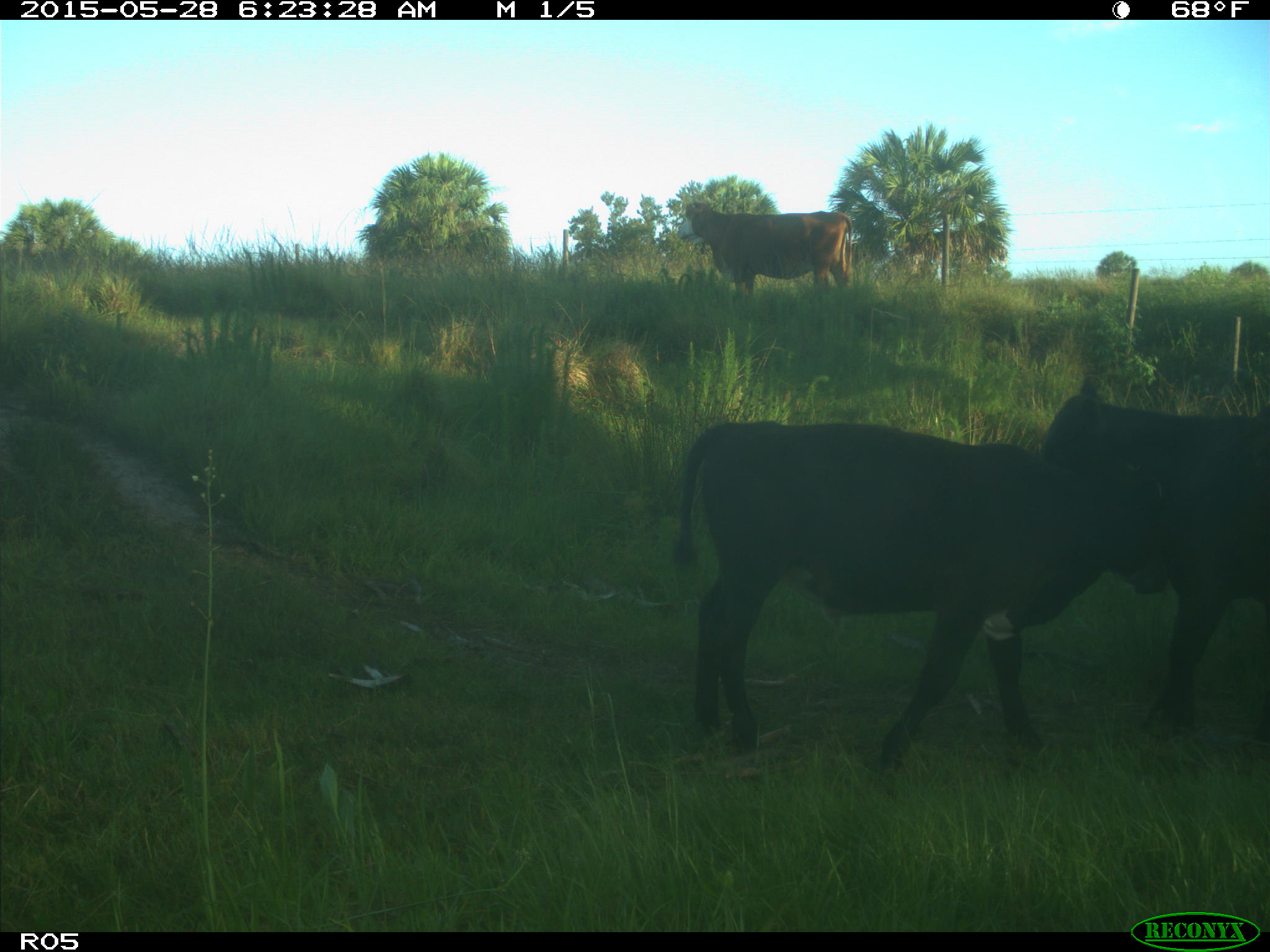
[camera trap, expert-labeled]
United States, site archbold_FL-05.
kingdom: Animalia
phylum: Chordata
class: Mammalia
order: Artiodactyla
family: Bovidae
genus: Bos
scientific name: Bos taurus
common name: domestic cow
Bos taurus (domestic cow).